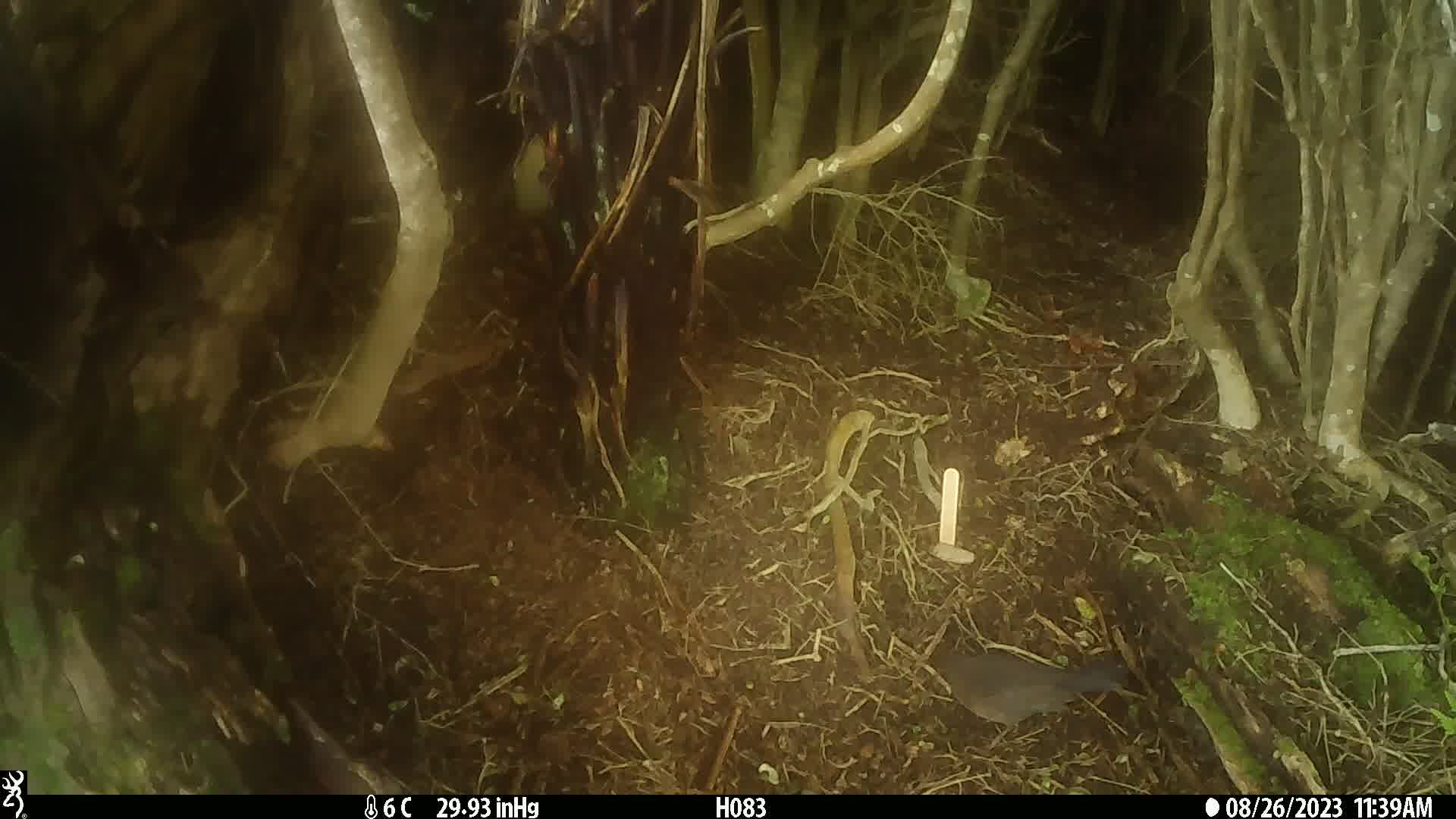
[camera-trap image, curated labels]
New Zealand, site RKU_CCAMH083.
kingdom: Animalia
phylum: Chordata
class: Aves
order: Passeriformes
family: Turdidae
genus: Turdus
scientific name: Turdus merula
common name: eurasian blackbird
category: blackbird